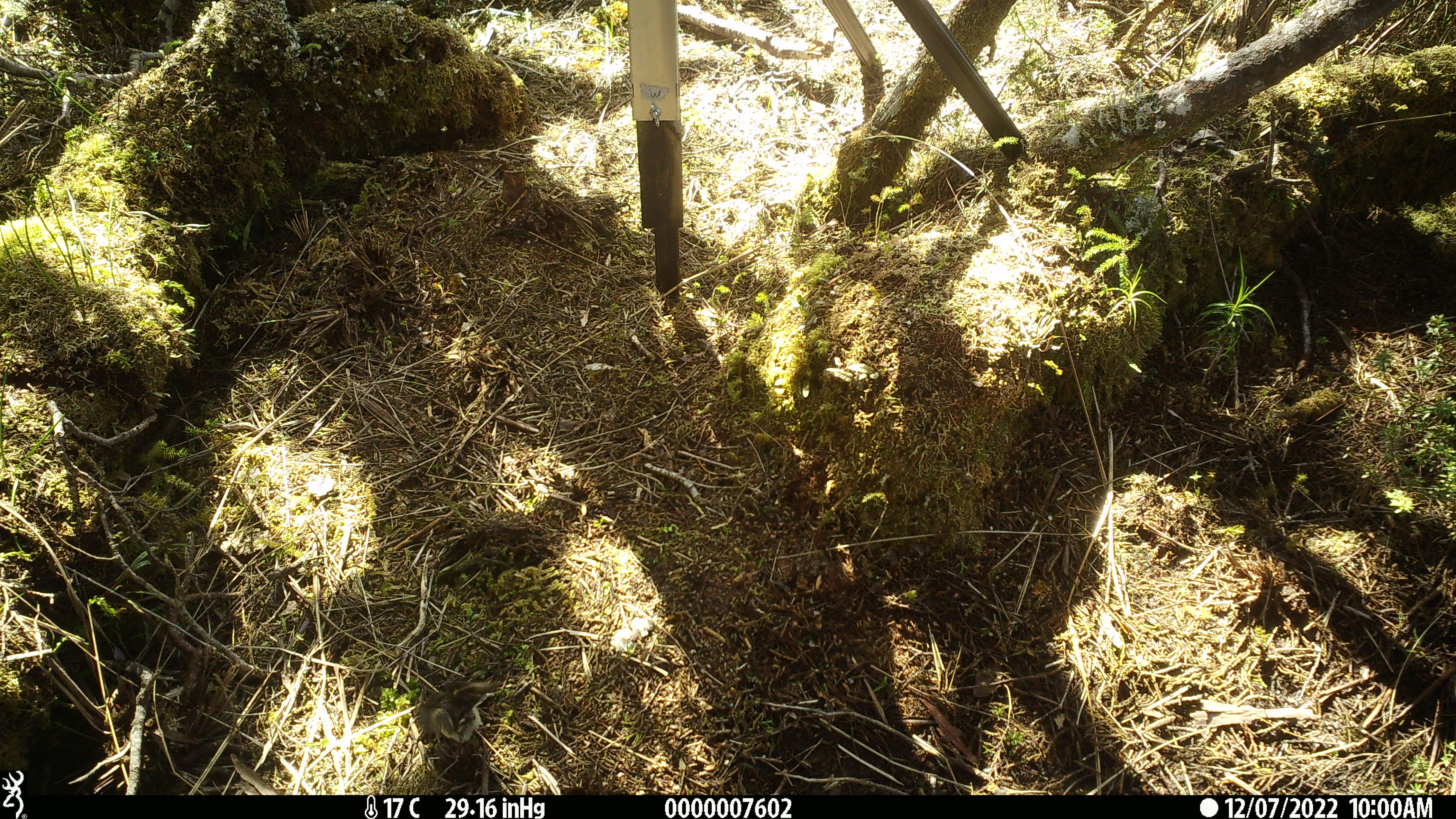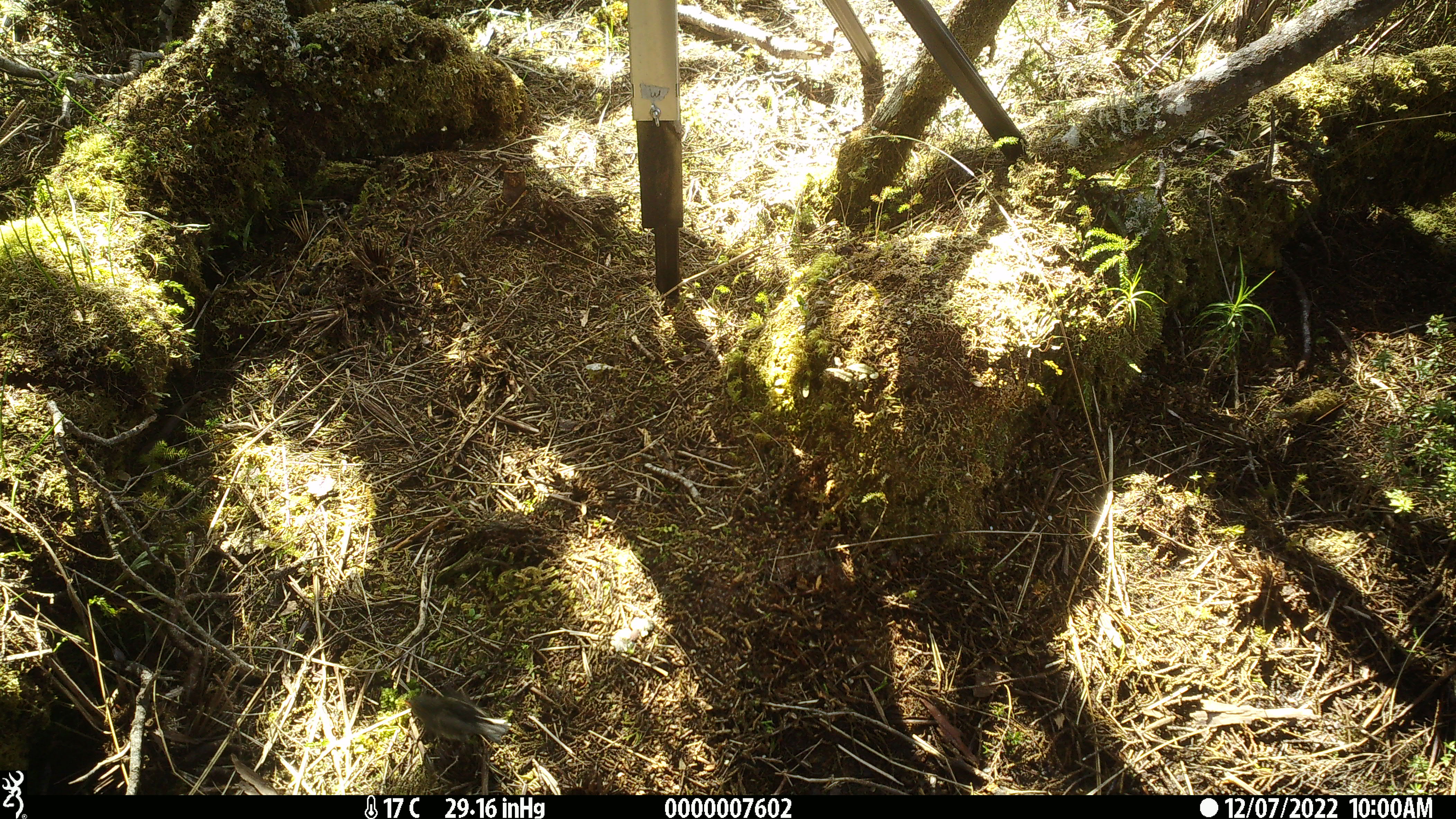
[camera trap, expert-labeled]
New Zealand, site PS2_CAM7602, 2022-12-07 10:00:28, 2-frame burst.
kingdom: Animalia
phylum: Chordata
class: Aves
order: Passeriformes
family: Petroicidae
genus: Petroica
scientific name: Petroica macrocephala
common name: tomtit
Tomtit (Petroica macrocephala).